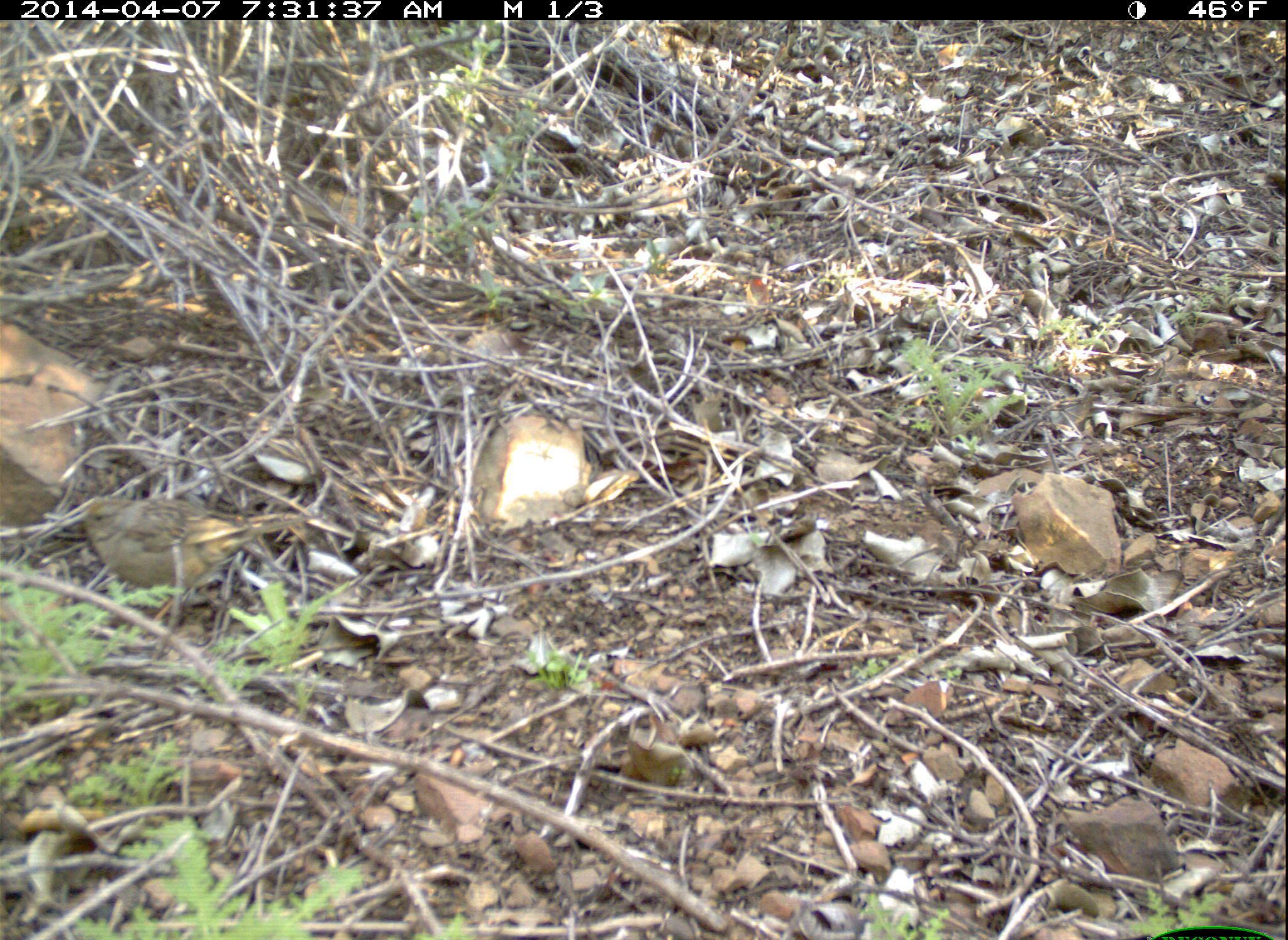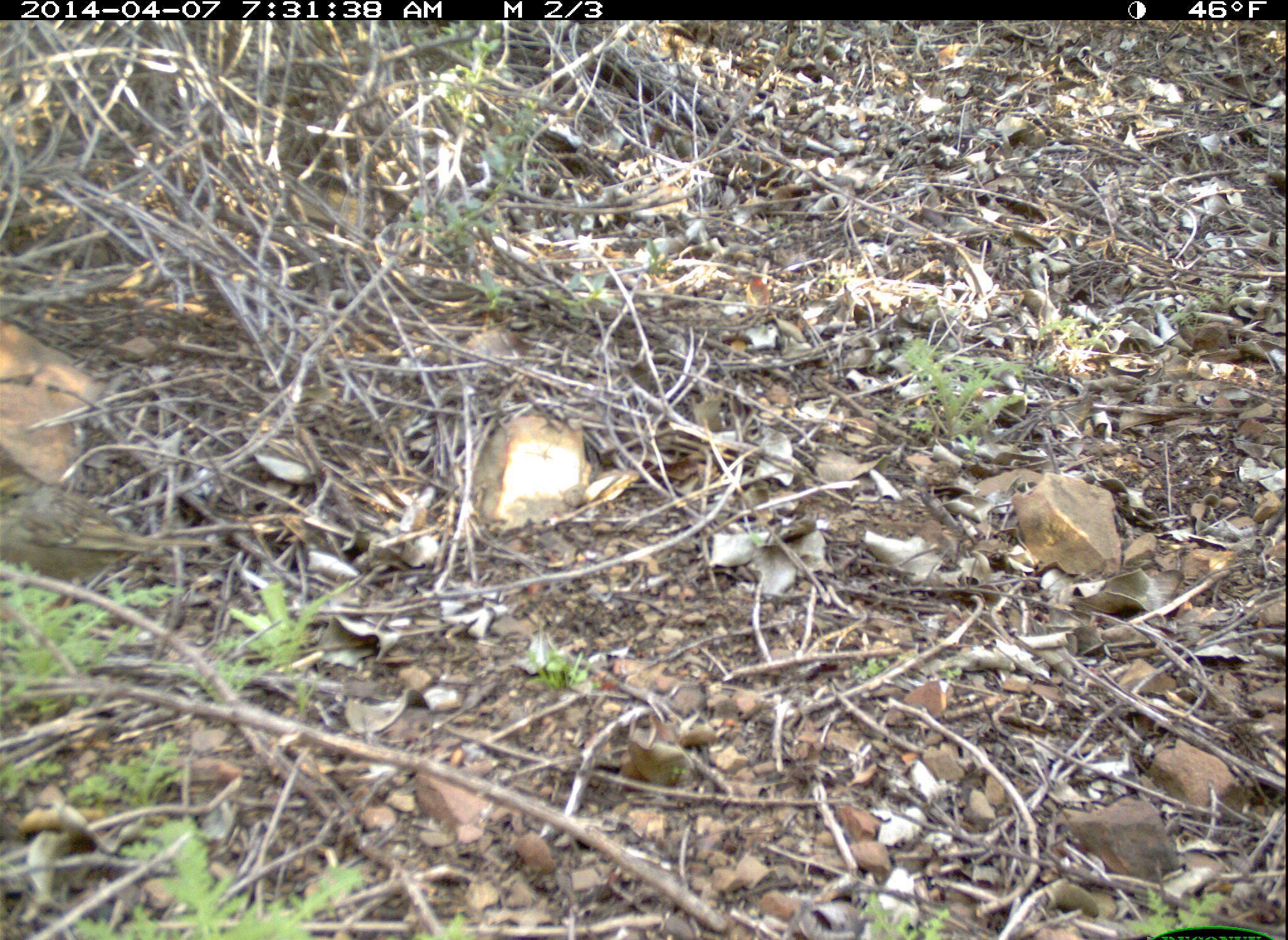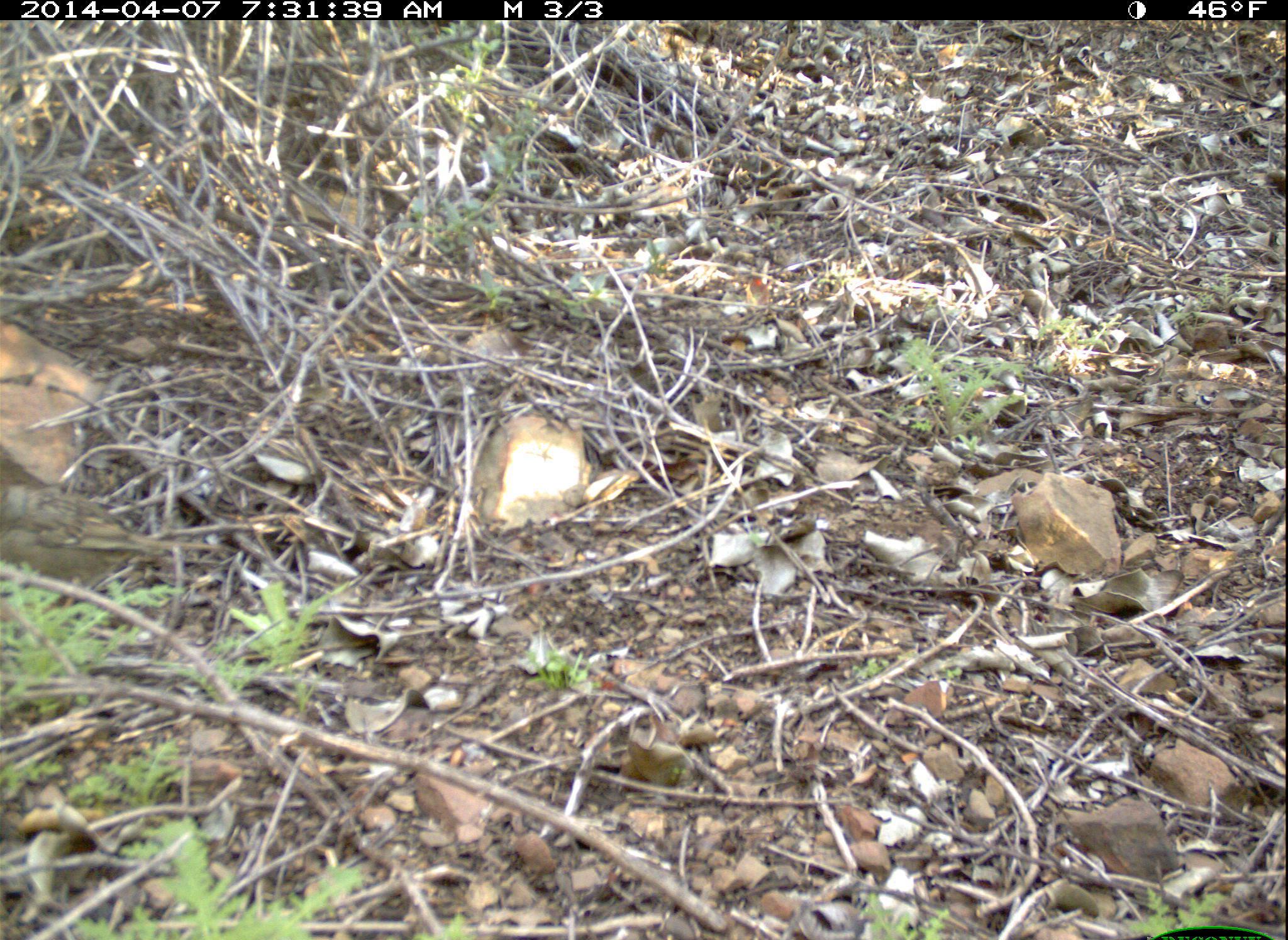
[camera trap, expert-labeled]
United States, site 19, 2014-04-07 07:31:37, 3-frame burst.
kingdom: Animalia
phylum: Chordata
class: Aves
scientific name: Aves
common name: bird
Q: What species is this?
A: Bird (Aves).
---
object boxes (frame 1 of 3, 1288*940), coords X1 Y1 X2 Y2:
bird: 72 498 324 607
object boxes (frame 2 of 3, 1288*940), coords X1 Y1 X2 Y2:
bird: 0 474 223 582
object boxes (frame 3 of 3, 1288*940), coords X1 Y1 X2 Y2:
bird: 0 483 228 582